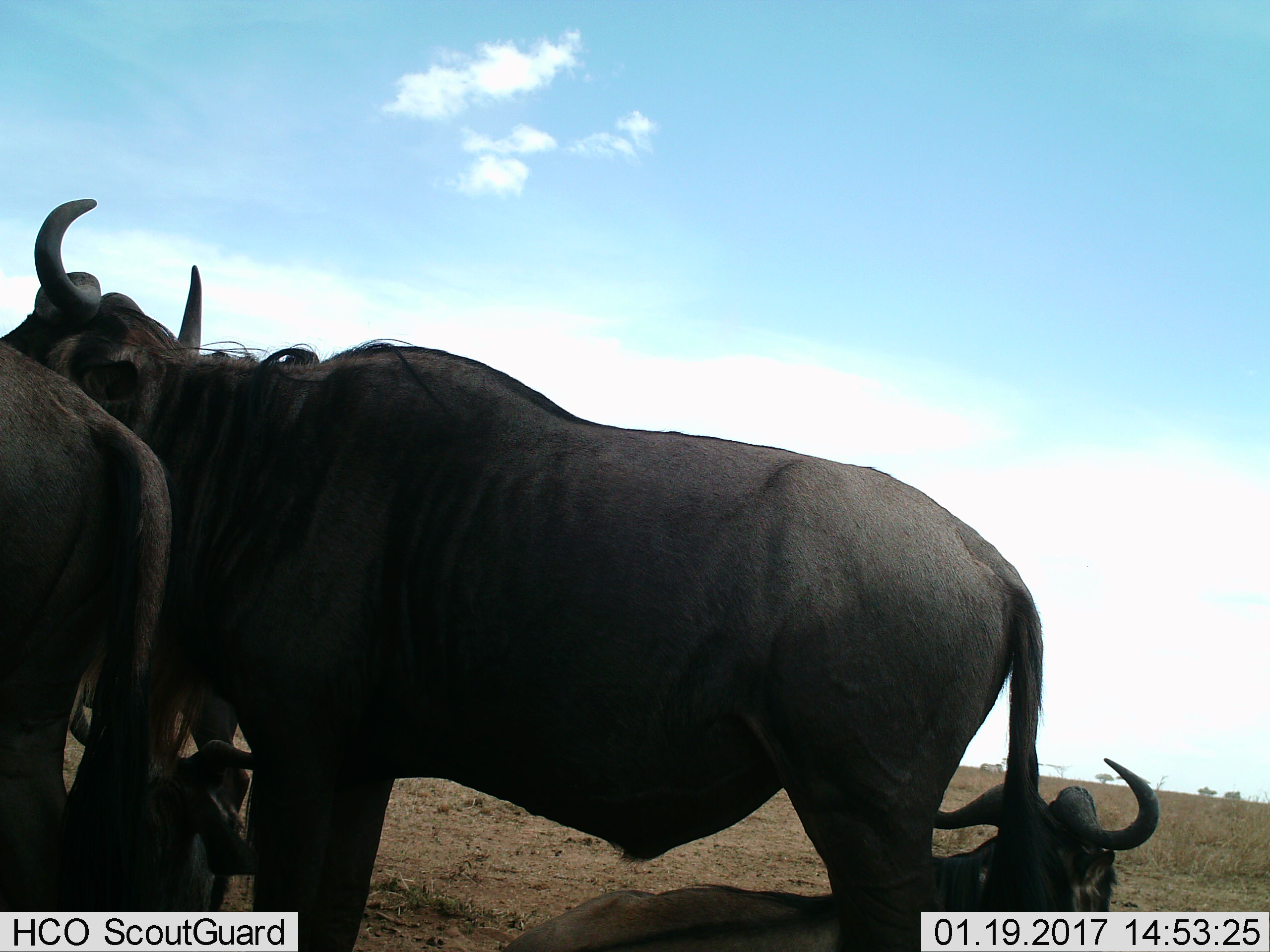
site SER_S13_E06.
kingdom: Animalia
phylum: Chordata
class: Mammalia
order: Artiodactyla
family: Bovidae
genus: Connochaetes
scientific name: Connochaetes taurinus taurinus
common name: blue wildebeest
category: wildebeestblue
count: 4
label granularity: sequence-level